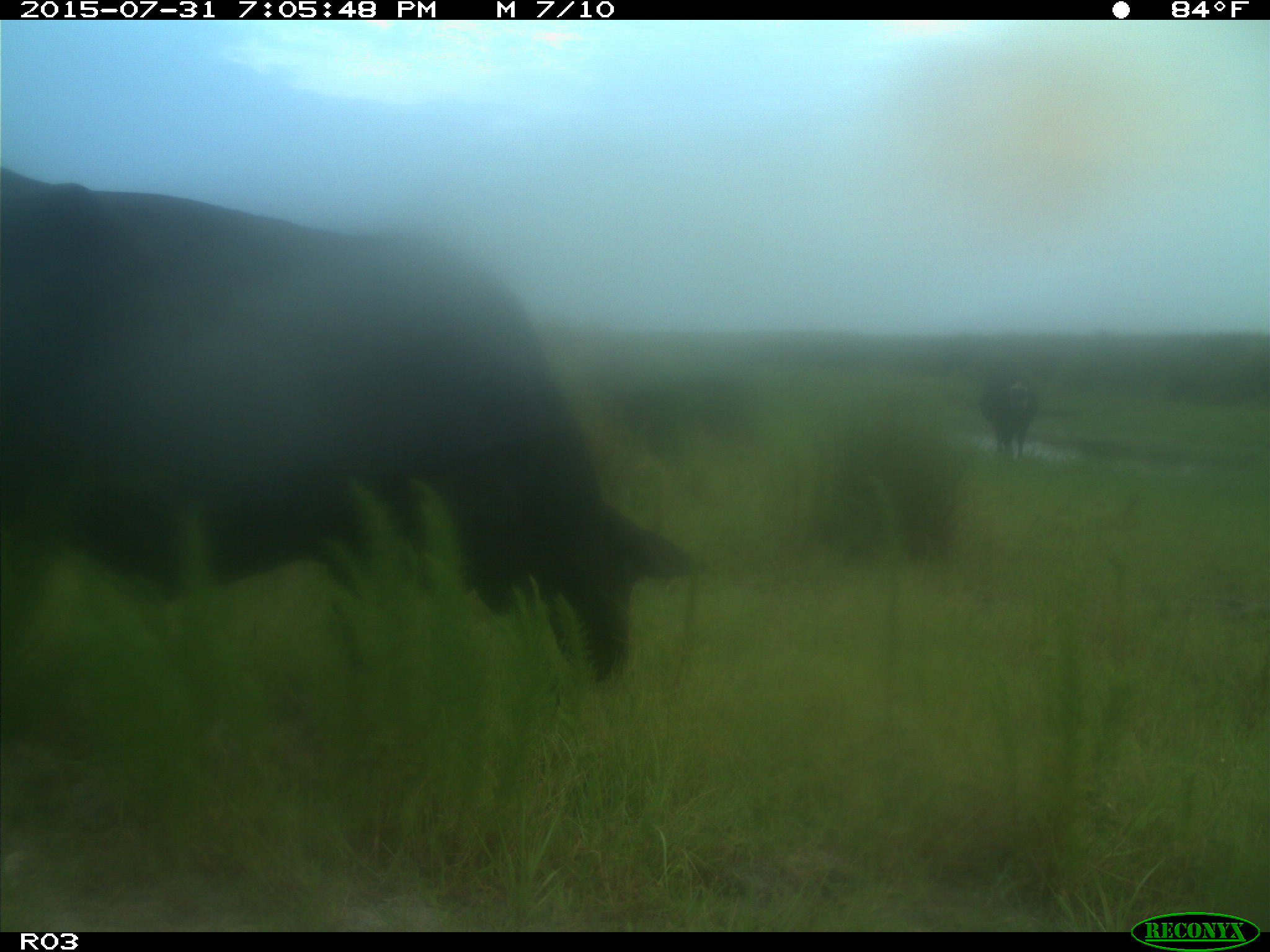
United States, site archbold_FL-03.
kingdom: Animalia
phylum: Chordata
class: Mammalia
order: Artiodactyla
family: Bovidae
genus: Bos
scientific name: Bos taurus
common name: domestic cow